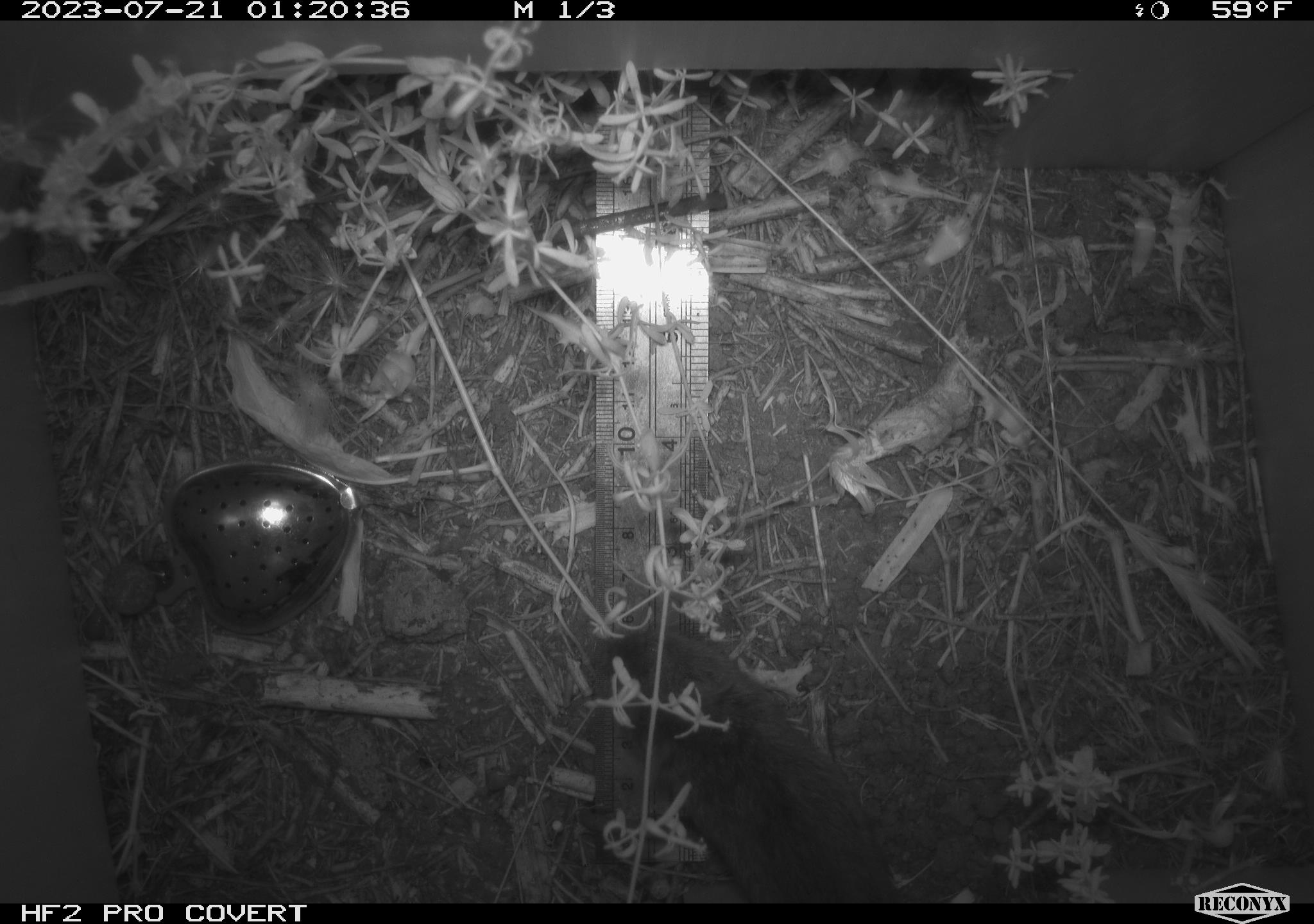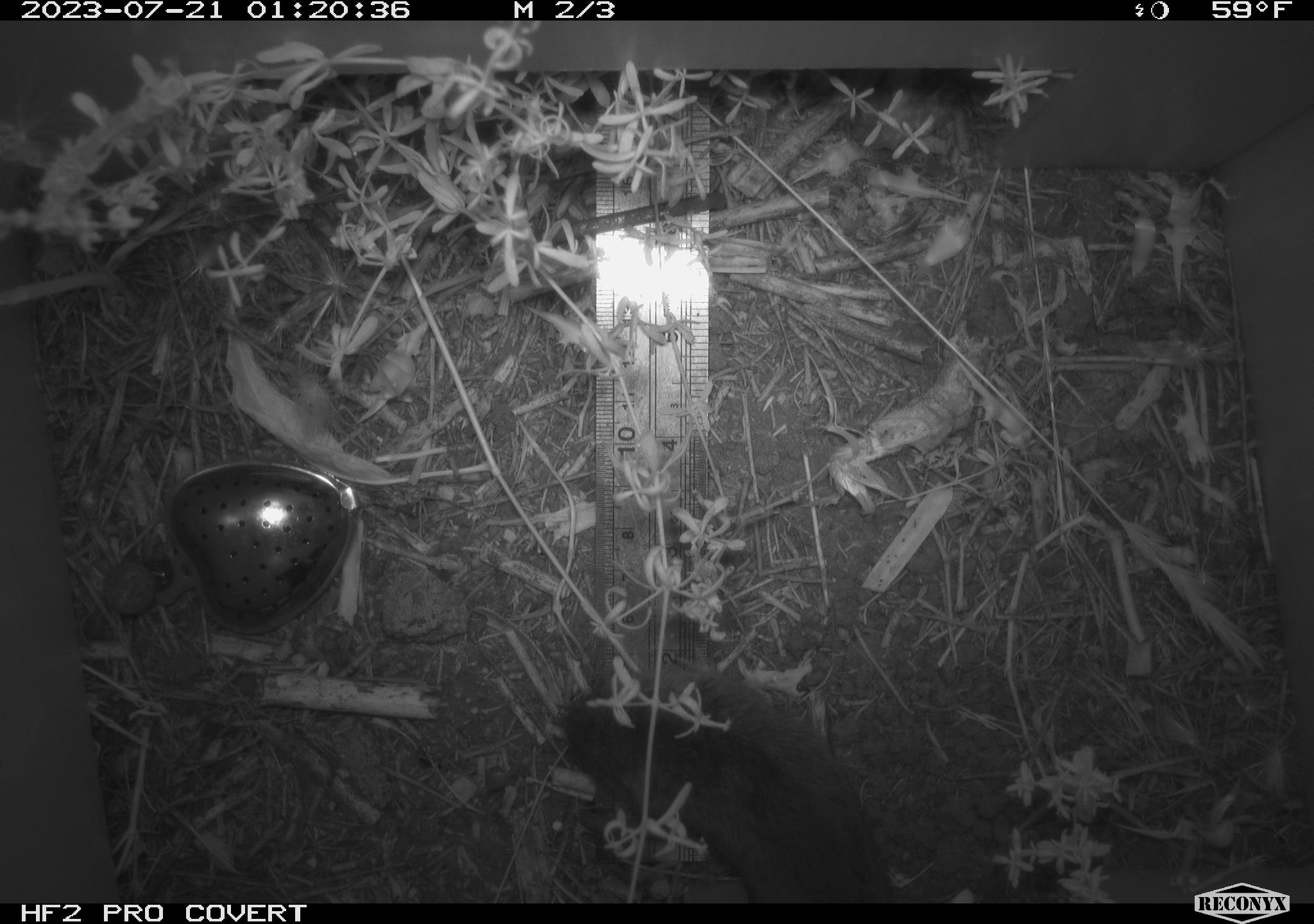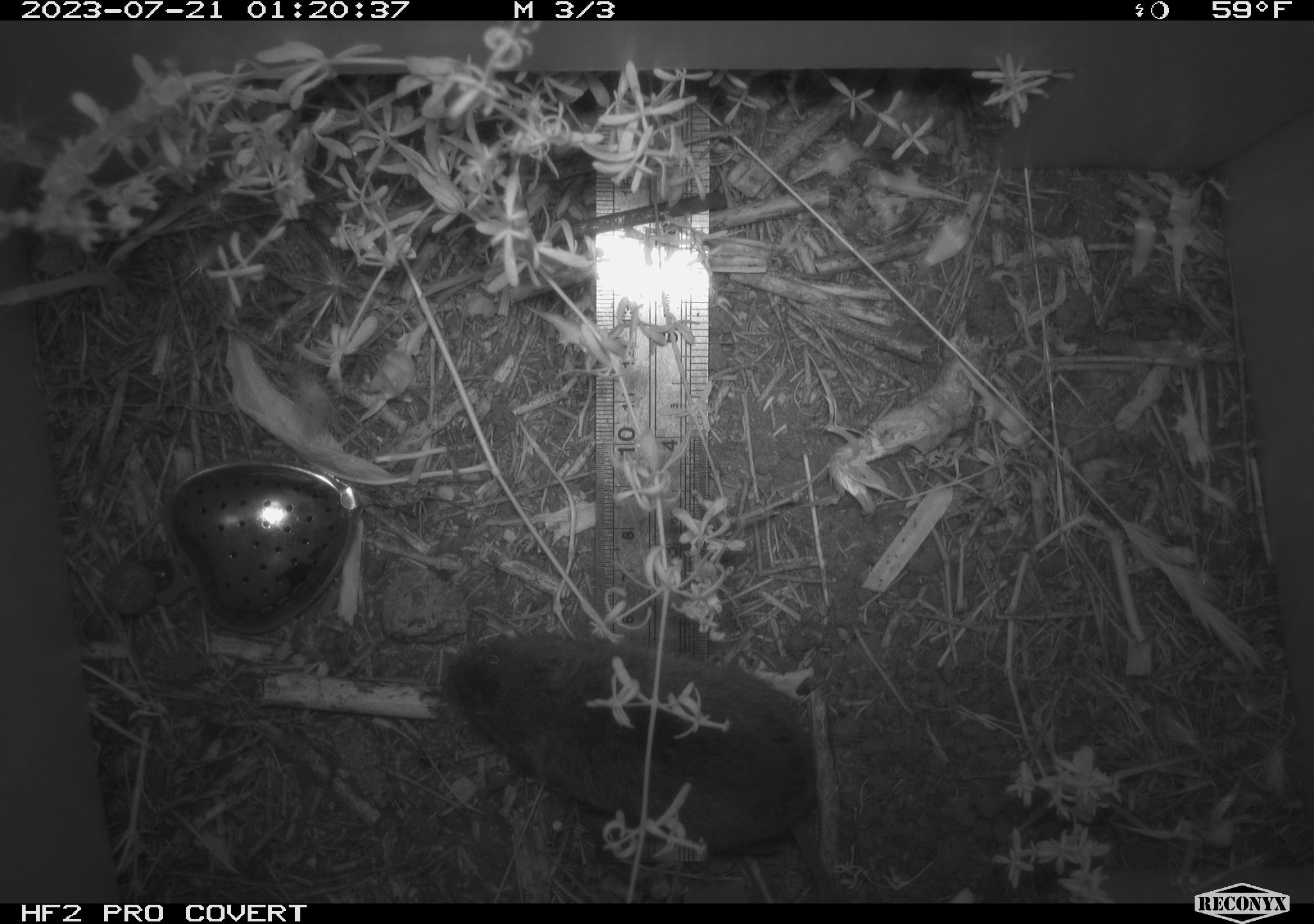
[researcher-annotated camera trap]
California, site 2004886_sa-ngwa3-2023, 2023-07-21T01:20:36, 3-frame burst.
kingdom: Animalia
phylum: Chordata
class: Mammalia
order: Rodentia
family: Cricetidae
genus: Microtus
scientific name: Microtus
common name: meadow vole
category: microtus species